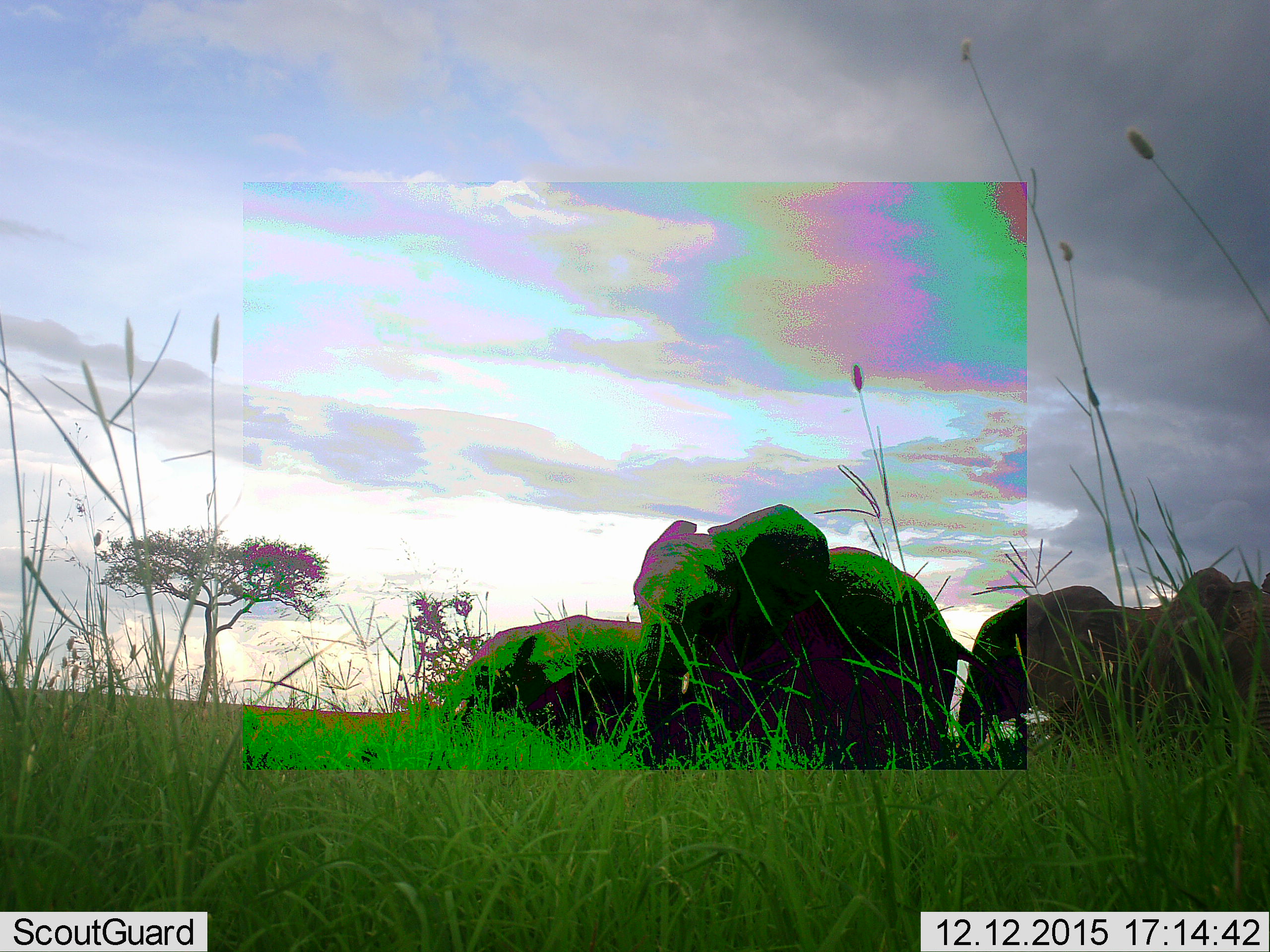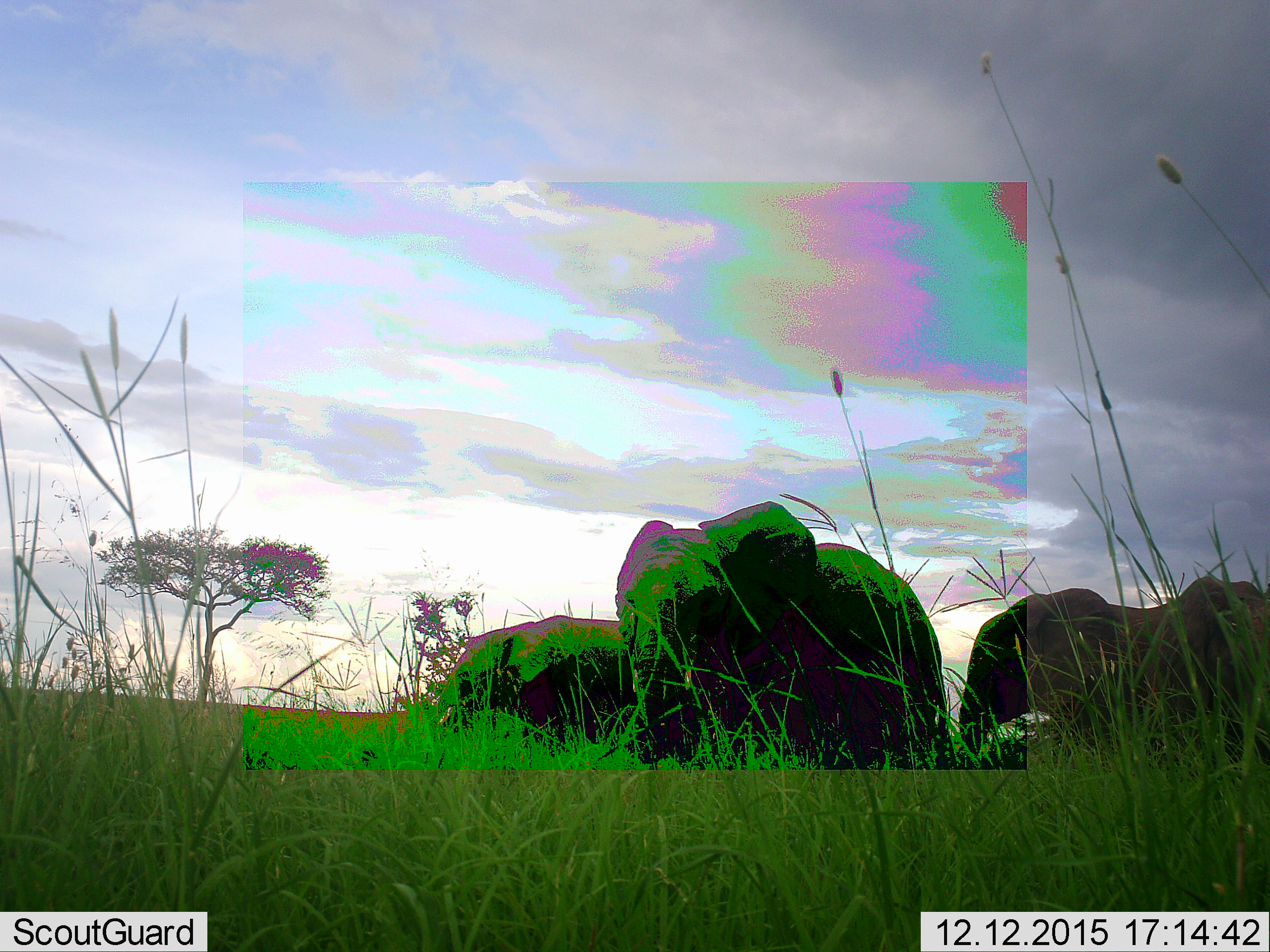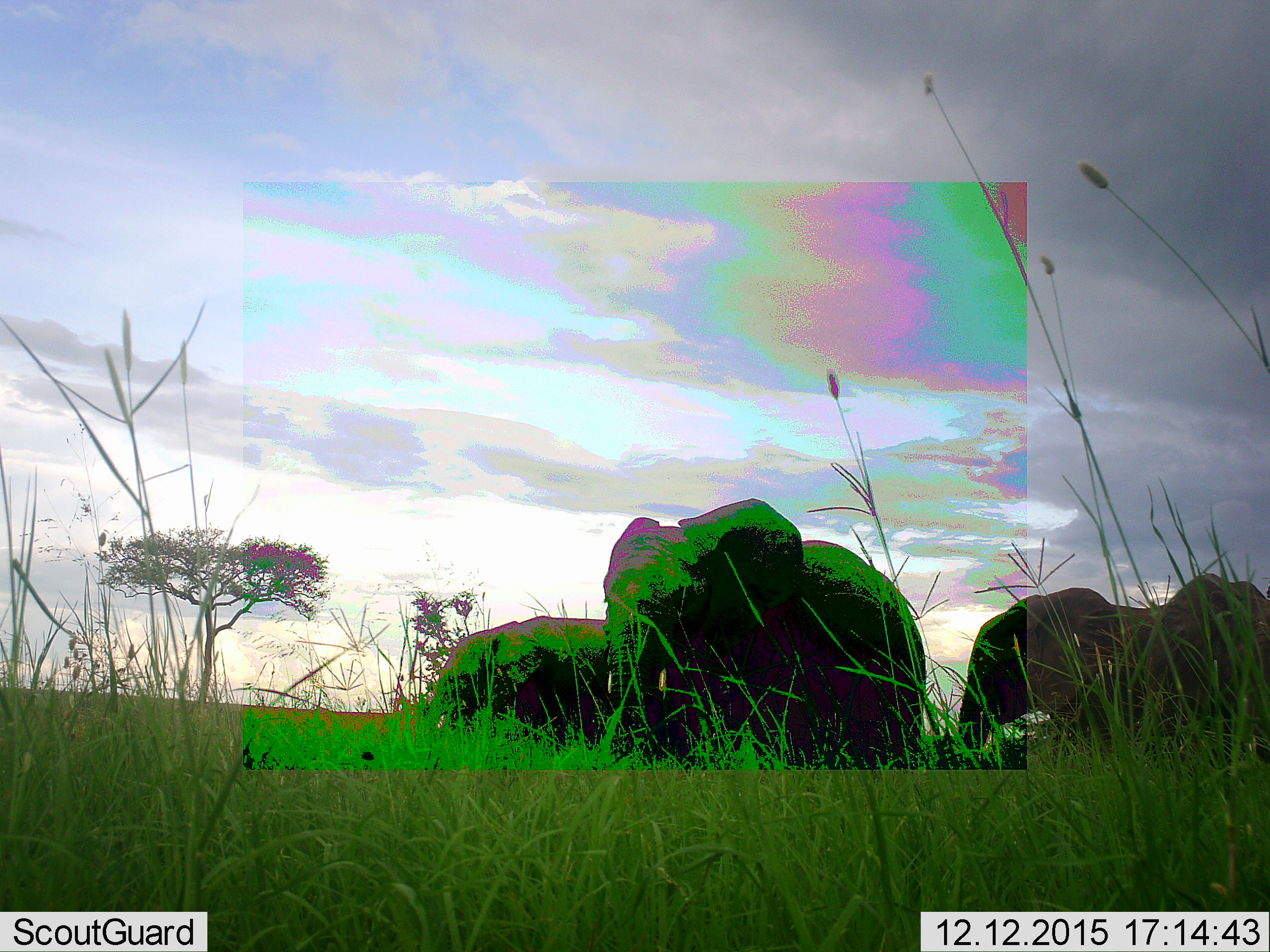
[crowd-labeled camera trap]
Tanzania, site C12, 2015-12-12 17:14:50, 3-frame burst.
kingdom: Animalia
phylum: Chordata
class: Mammalia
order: Proboscidea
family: Elephantidae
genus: Loxodonta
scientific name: Loxodonta africana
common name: african bush elephant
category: elephant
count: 4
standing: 36%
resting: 0%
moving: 86%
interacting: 7%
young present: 0%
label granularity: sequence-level